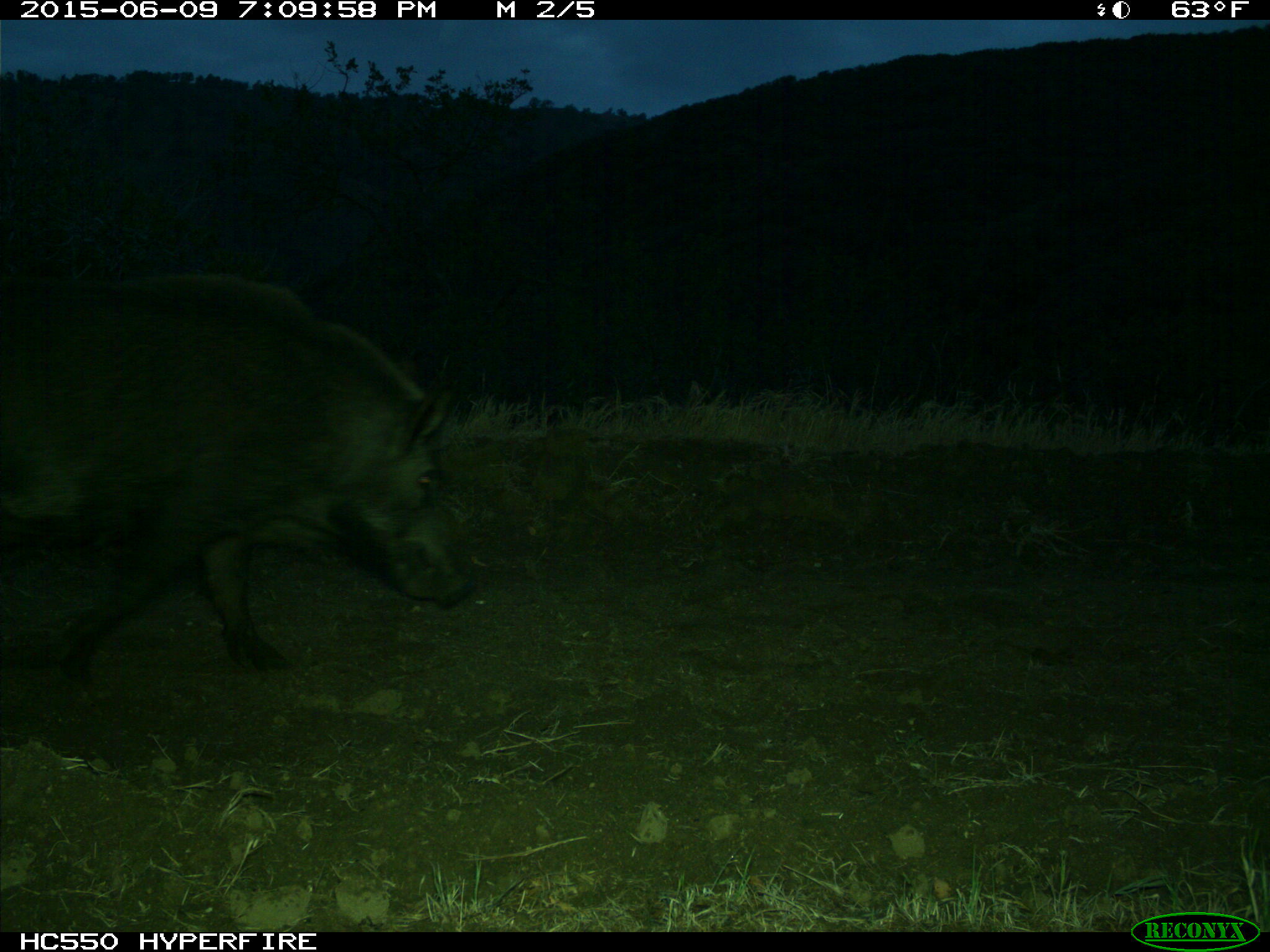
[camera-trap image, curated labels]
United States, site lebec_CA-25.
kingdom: Animalia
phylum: Chordata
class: Mammalia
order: Artiodactyla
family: Suidae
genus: Sus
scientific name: Sus scrofa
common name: wild boar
Sus scrofa (wild boar).